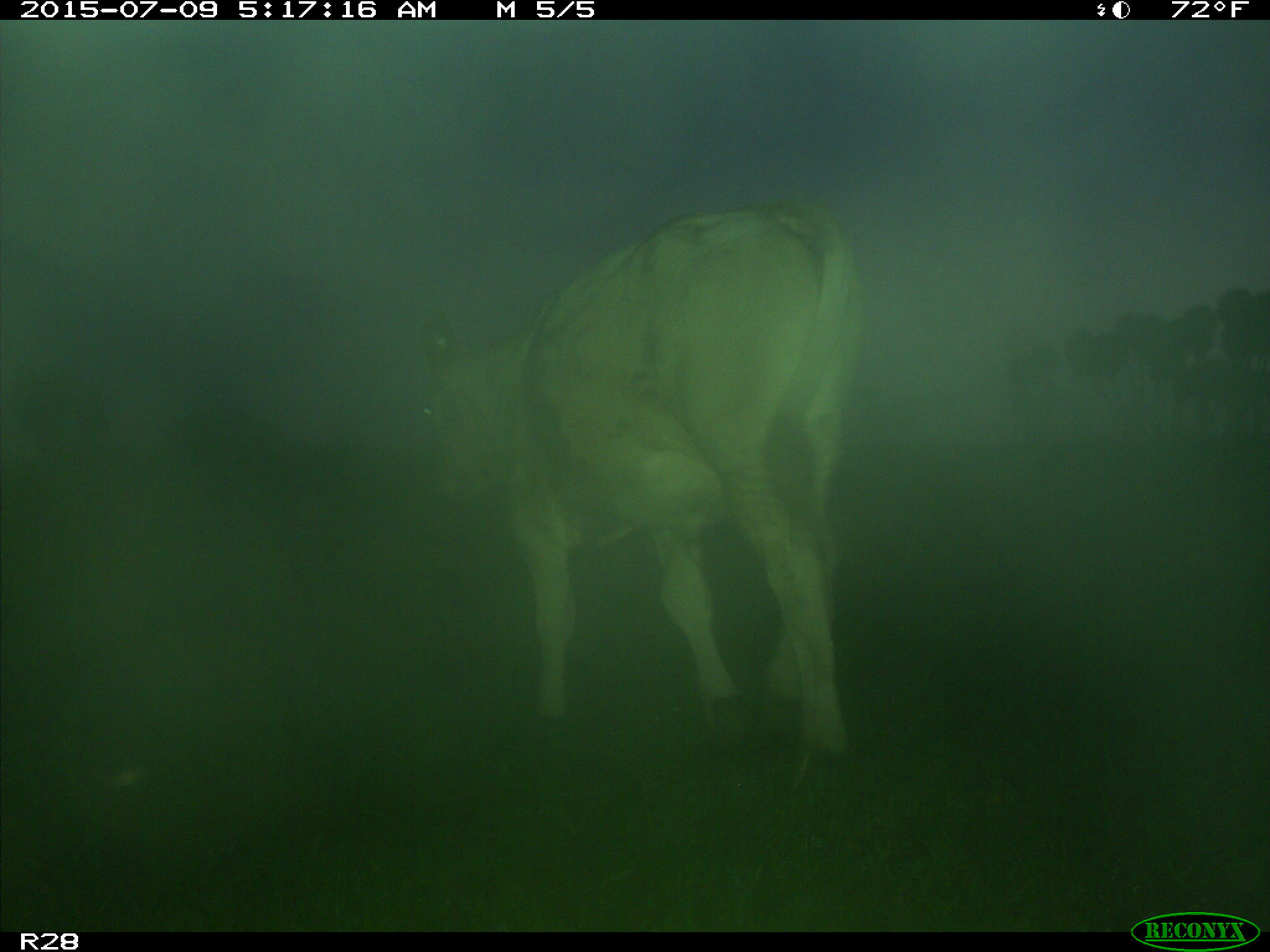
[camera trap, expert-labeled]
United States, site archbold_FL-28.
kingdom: Animalia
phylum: Chordata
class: Mammalia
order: Artiodactyla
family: Bovidae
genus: Bos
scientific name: Bos taurus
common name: domestic cow